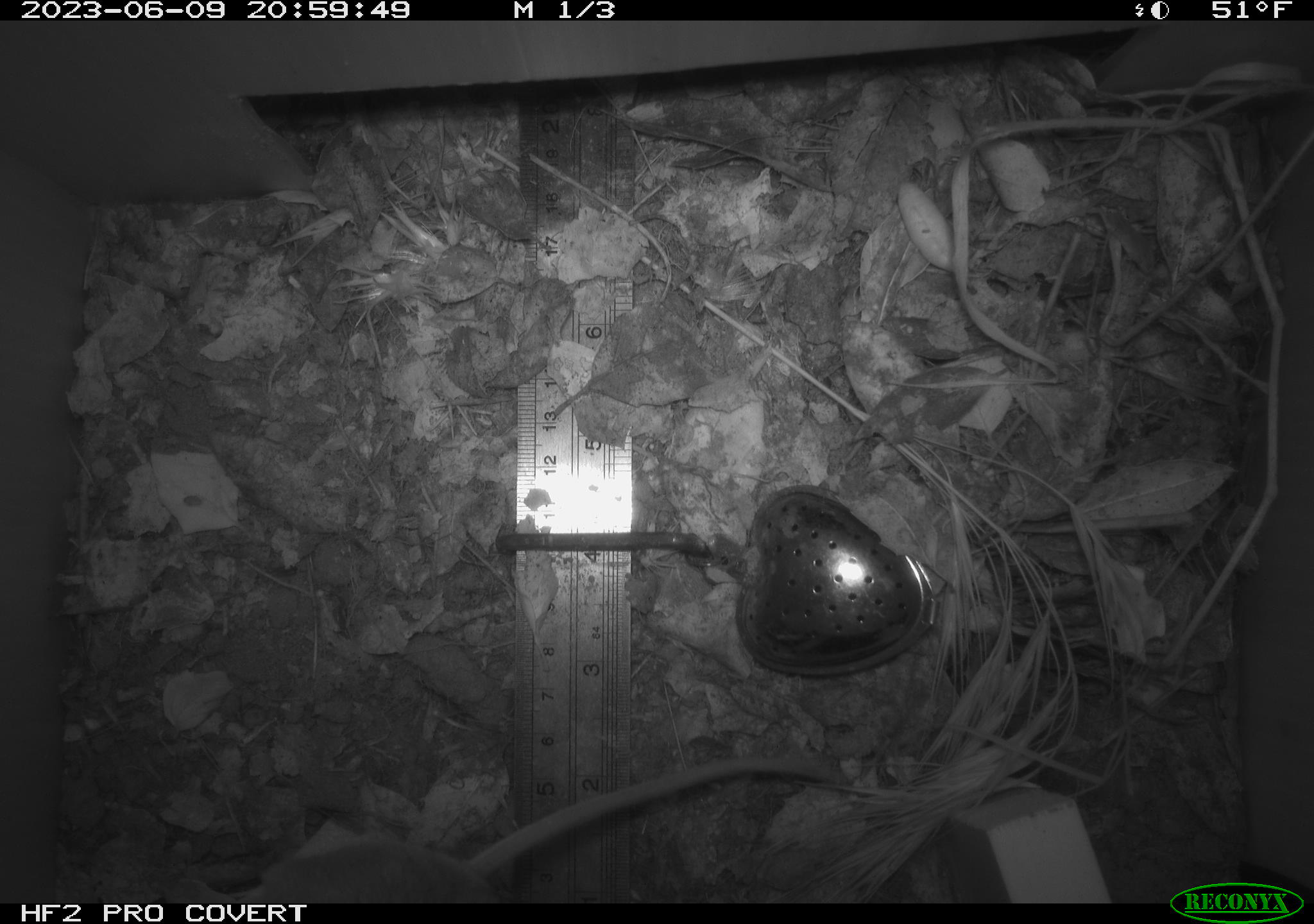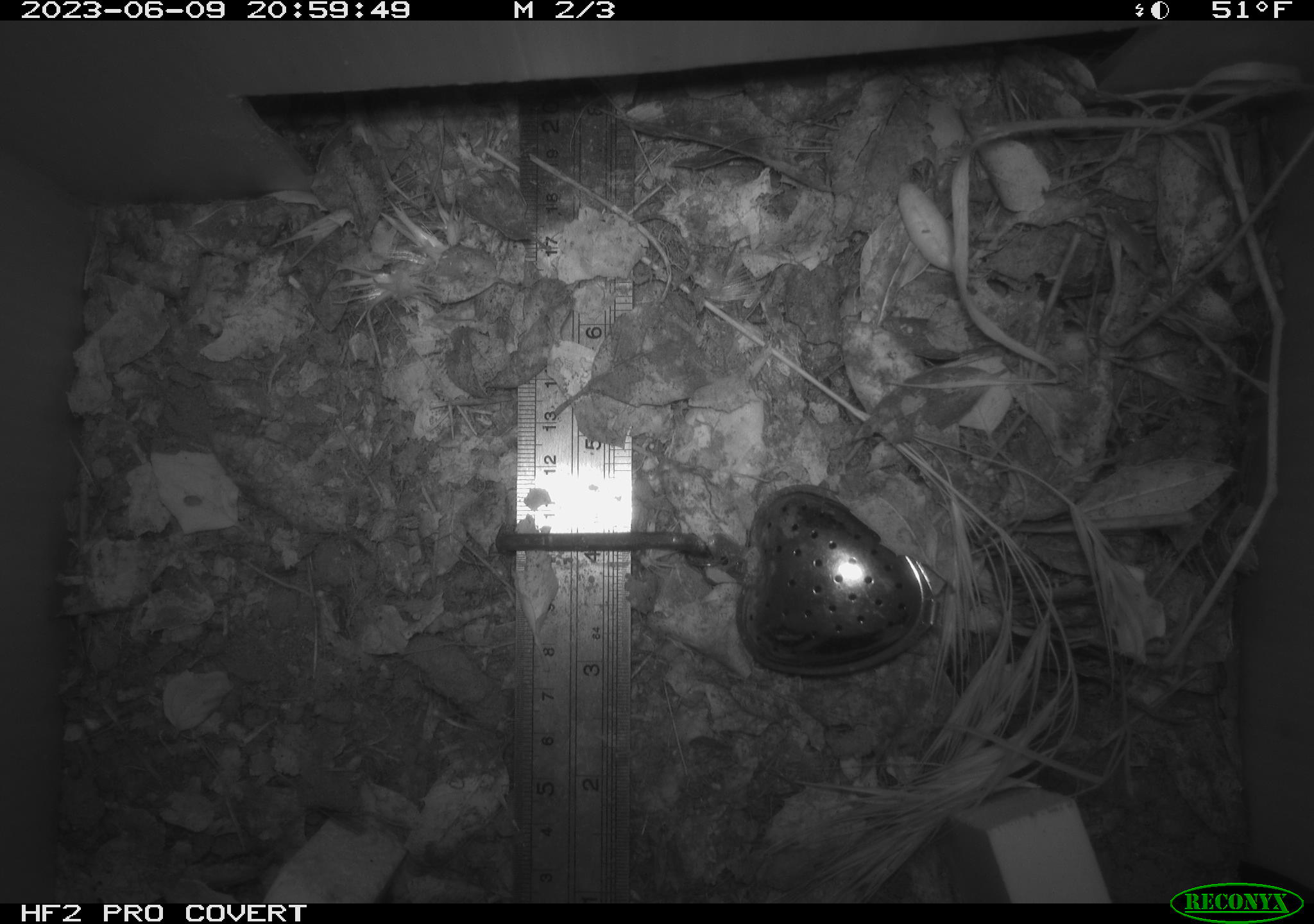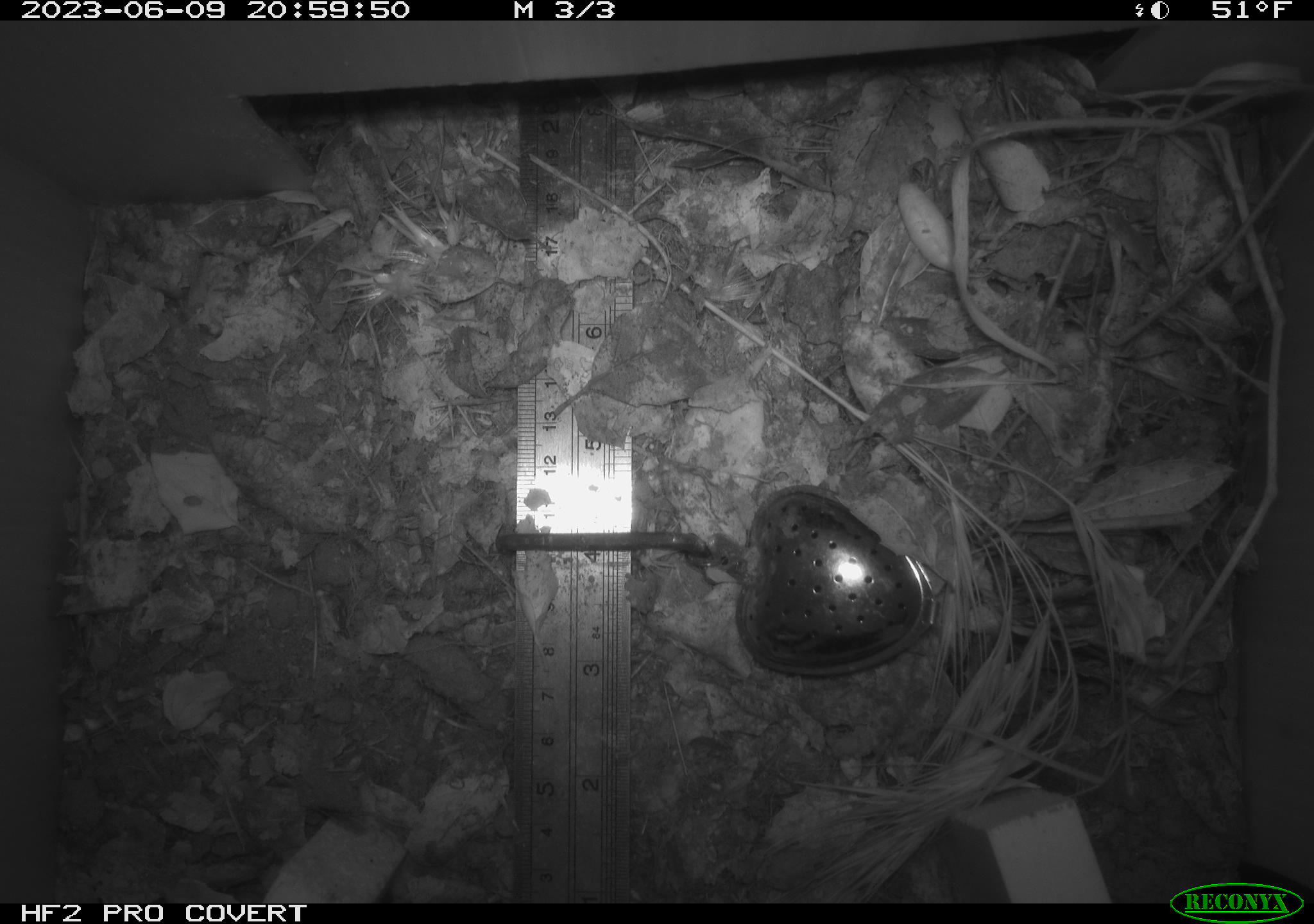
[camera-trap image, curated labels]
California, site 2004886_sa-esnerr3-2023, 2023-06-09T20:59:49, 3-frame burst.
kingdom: Animalia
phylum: Chordata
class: Mammalia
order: Rodentia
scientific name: Rodentia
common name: mouse species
Mouse species (Rodentia).